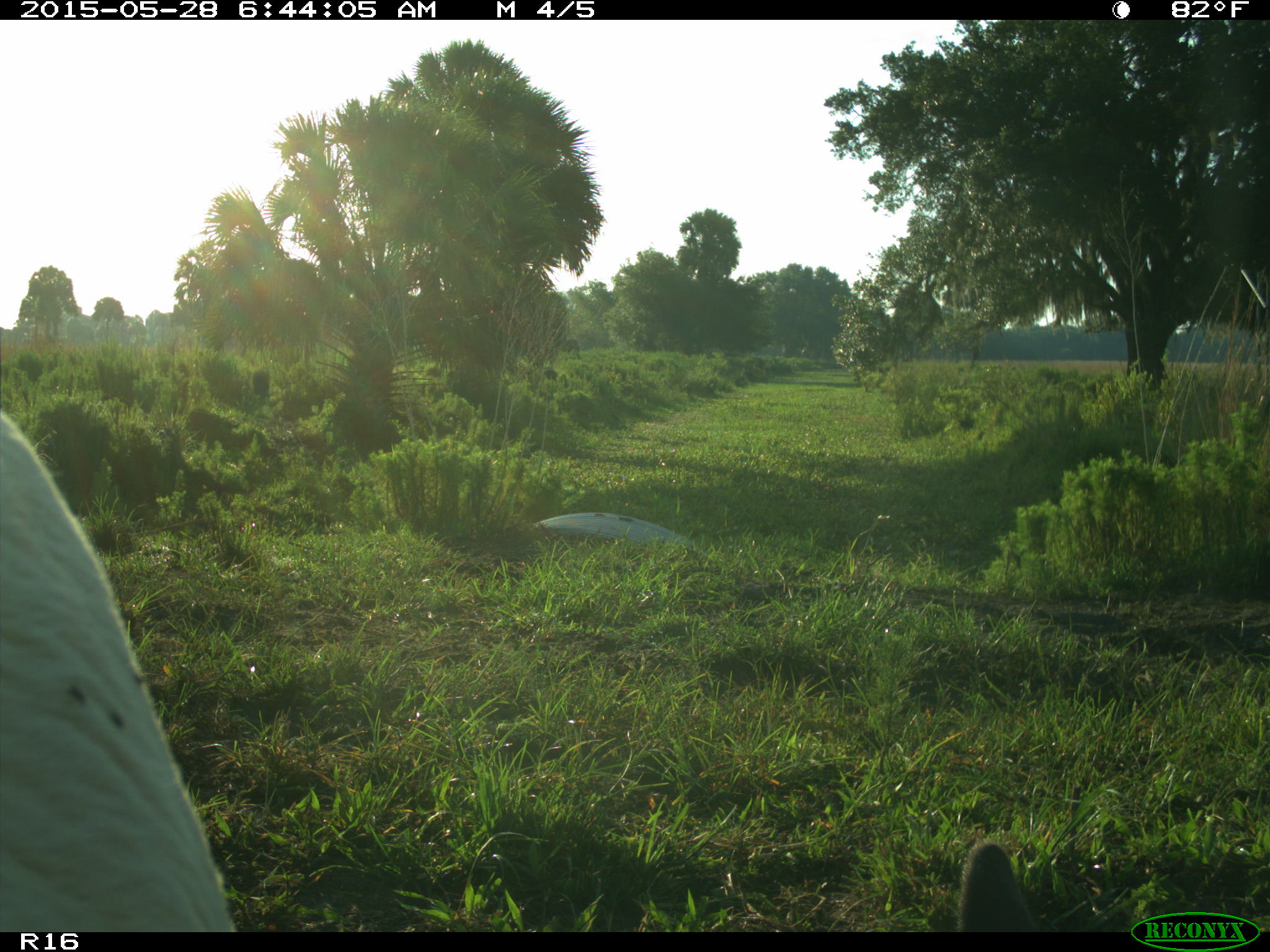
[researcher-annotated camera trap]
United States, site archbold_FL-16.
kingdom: Animalia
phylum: Chordata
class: Mammalia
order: Artiodactyla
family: Bovidae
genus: Bos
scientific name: Bos taurus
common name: domestic cow